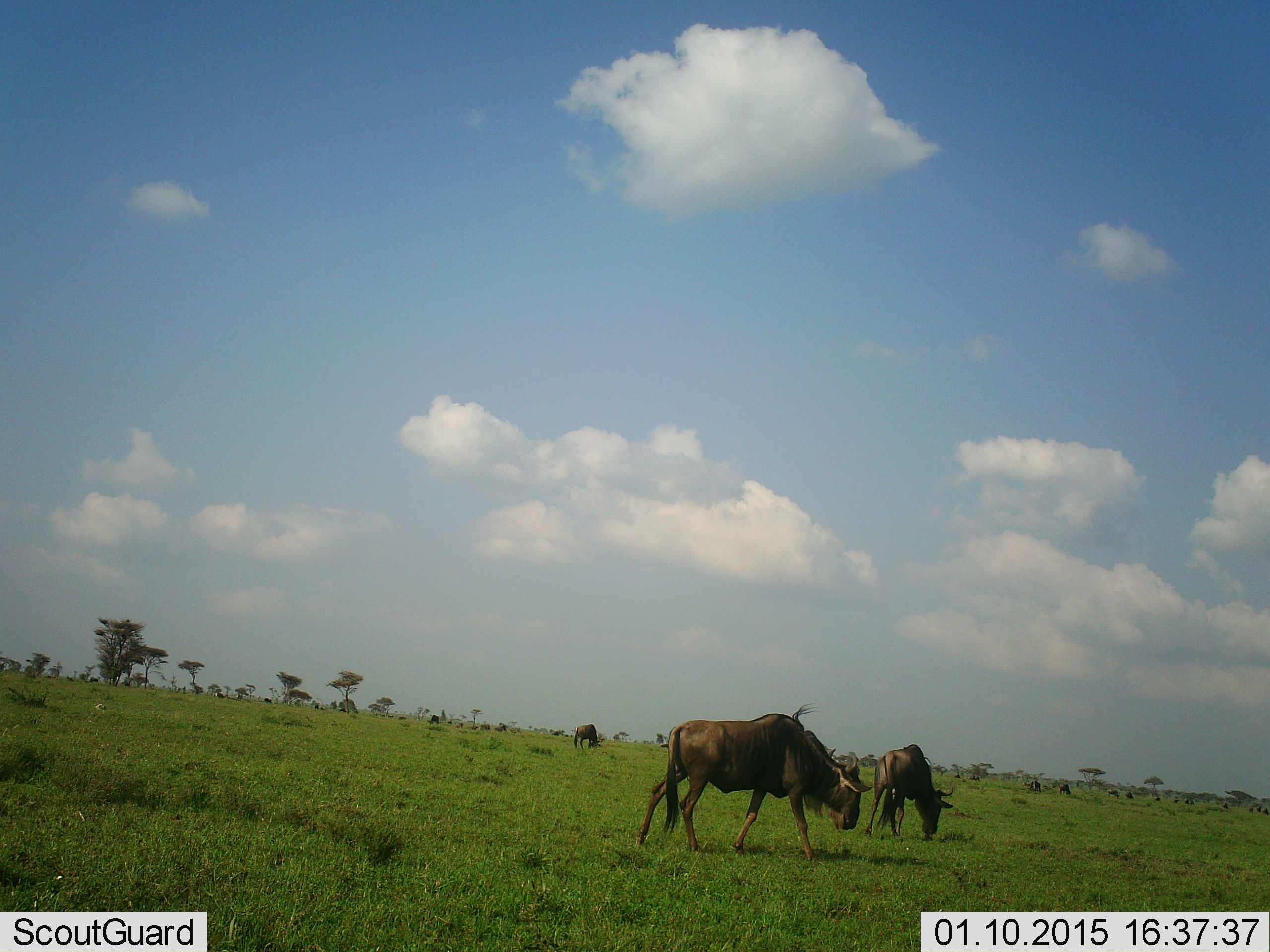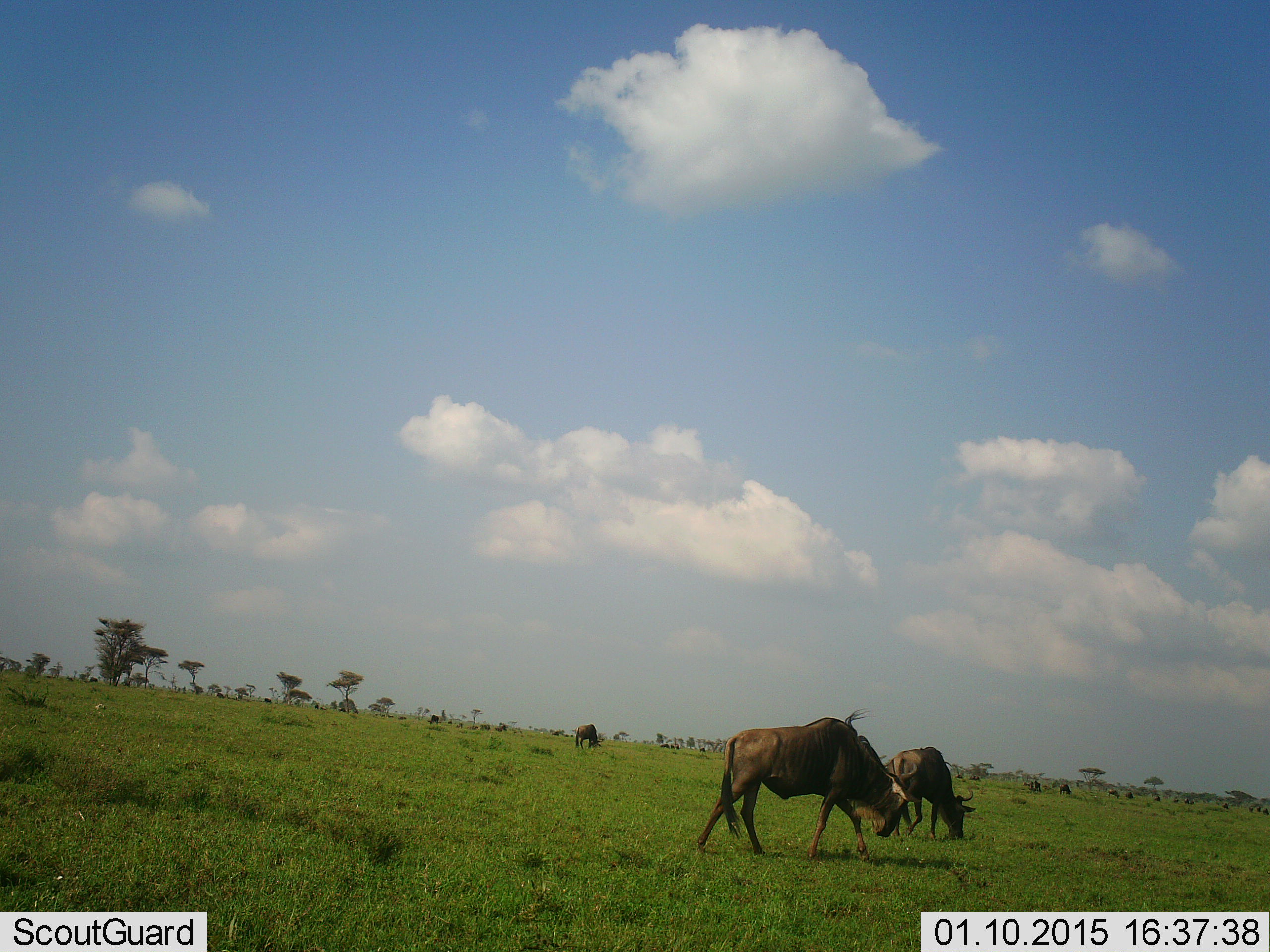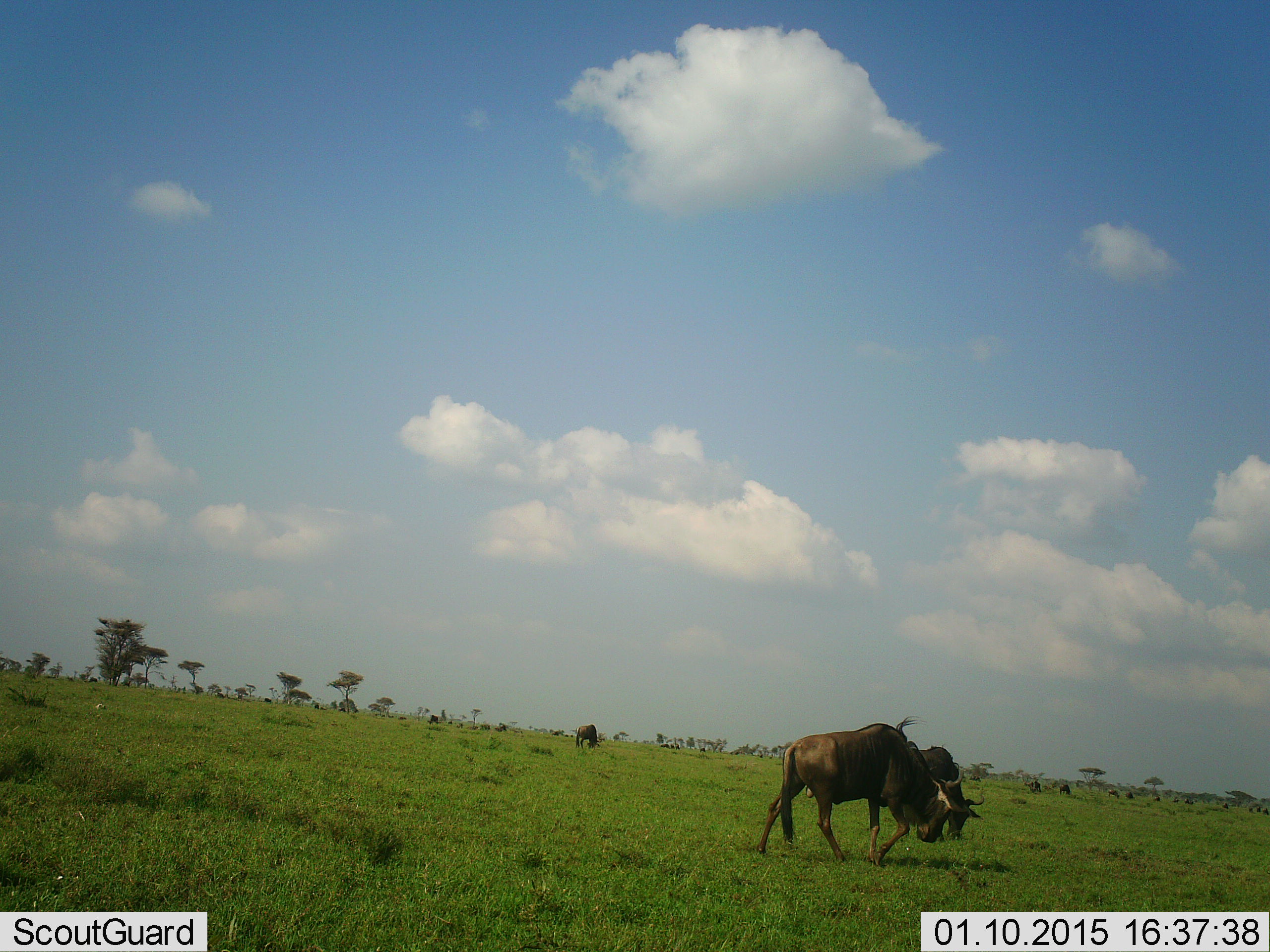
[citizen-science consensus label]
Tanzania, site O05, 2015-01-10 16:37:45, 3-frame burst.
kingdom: Animalia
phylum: Chordata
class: Mammalia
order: Artiodactyla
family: Bovidae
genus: Connochaetes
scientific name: Connochaetes taurinus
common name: blue wildebeest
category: wildebeest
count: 3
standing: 10%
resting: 0%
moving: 50%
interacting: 0%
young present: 0%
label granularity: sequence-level